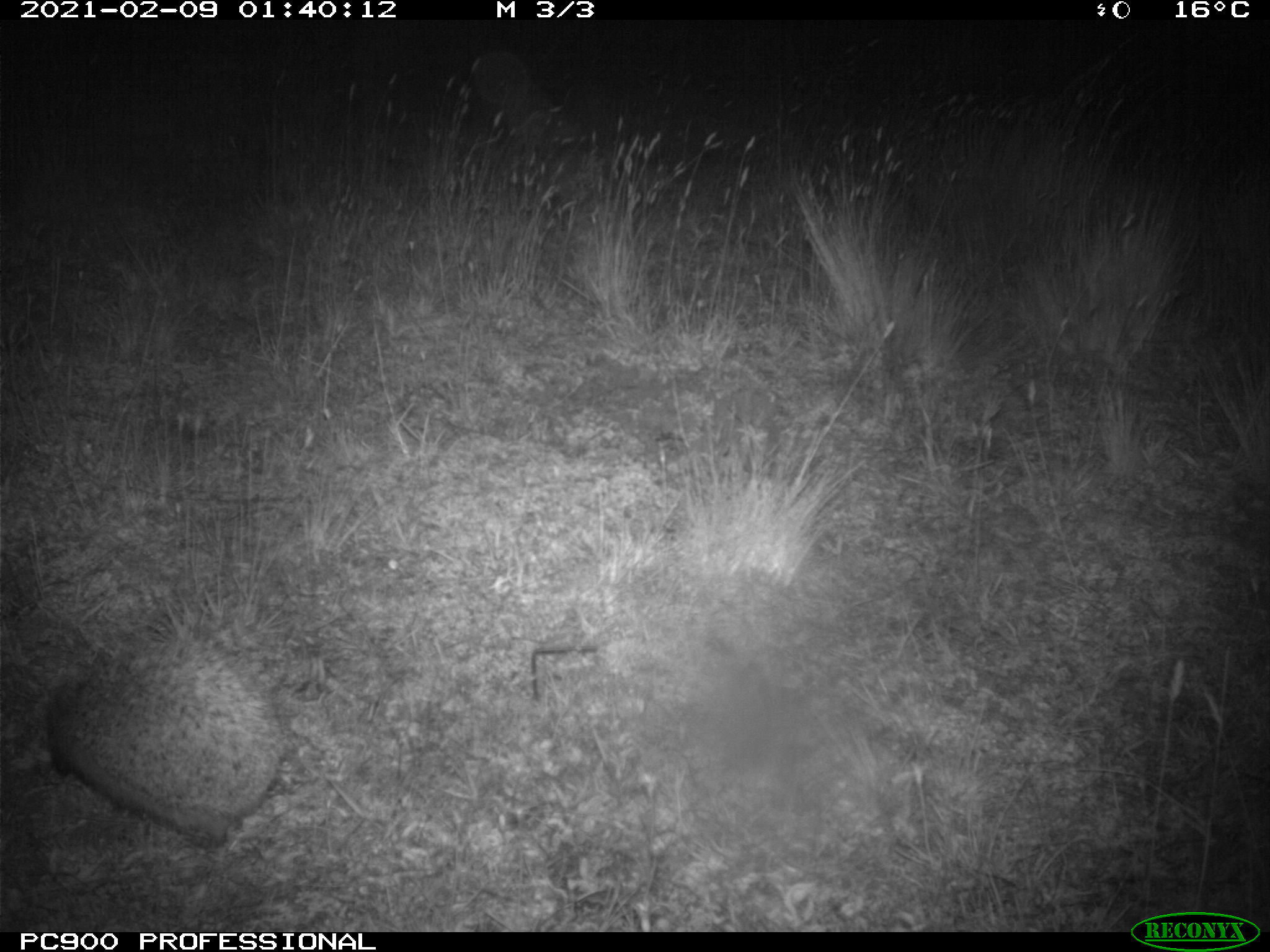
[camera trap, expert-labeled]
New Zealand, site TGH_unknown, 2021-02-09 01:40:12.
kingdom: Animalia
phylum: Chordata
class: Mammalia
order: Eulipotyphla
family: Erinaceidae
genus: Erinaceus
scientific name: Erinaceus europaeus europaeus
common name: european hedgehog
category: hedgehog